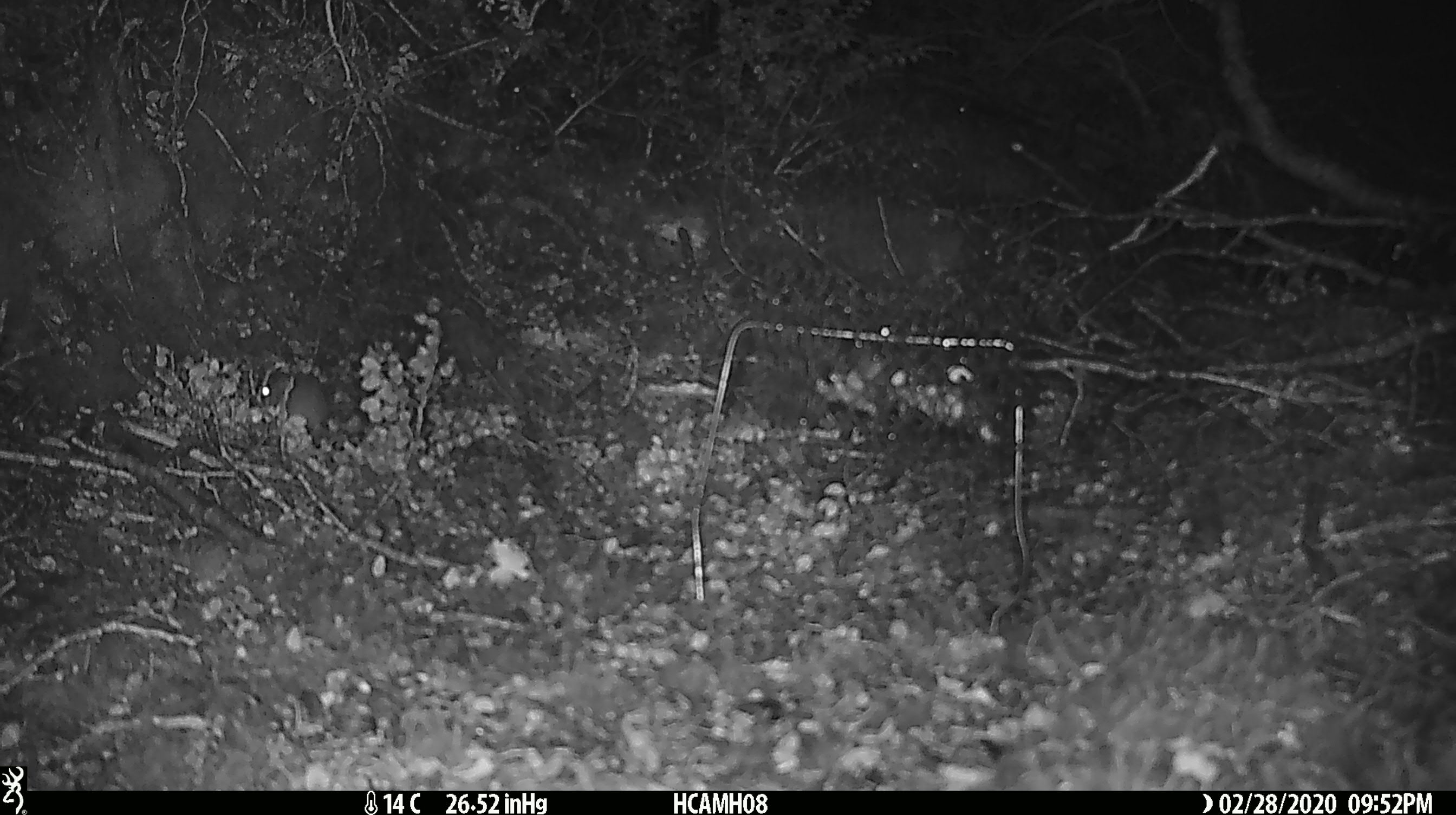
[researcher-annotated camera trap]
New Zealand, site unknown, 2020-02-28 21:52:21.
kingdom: Animalia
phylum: Chordata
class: Mammalia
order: Rodentia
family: Muridae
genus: Mus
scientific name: Mus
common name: mouse